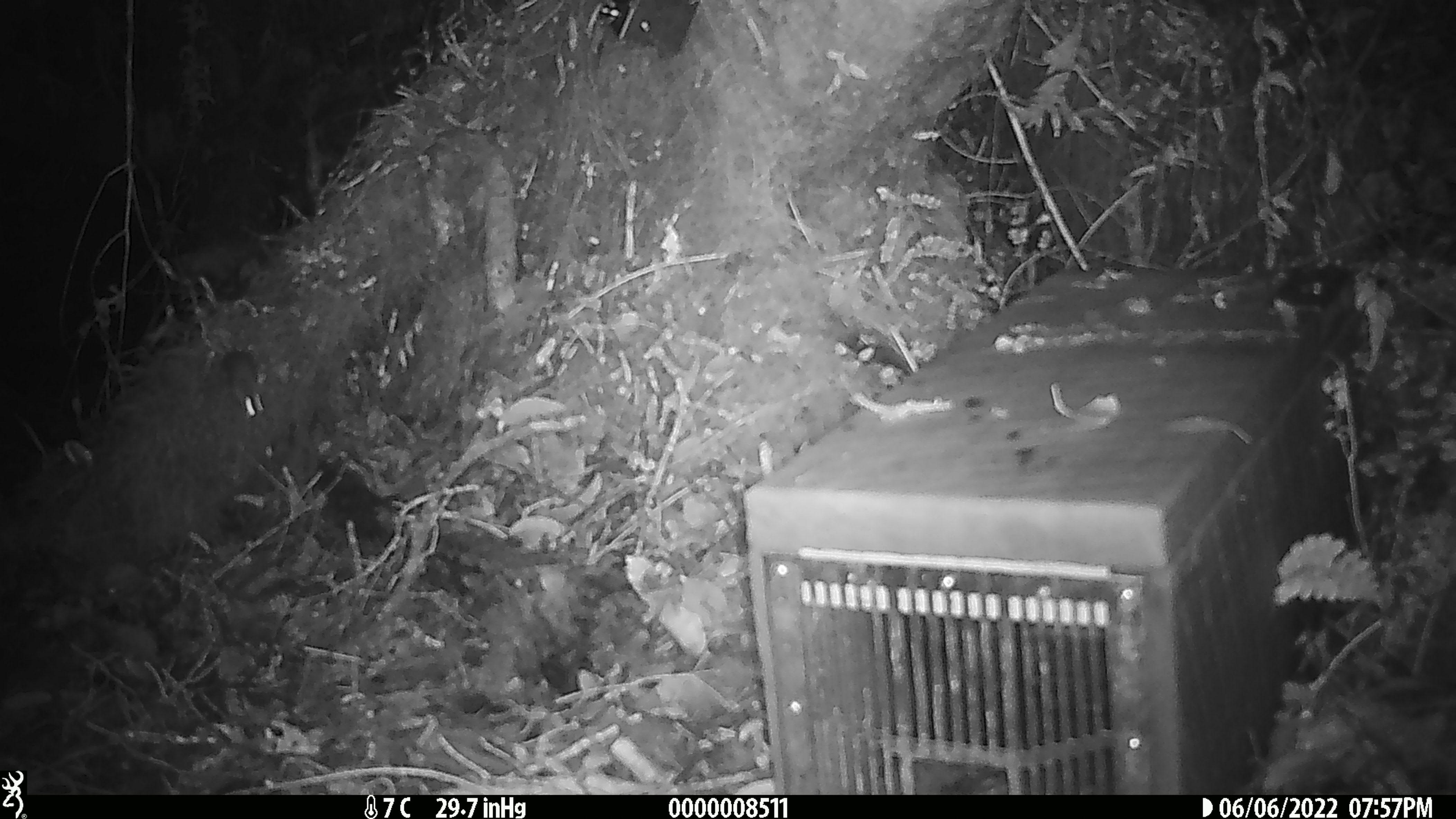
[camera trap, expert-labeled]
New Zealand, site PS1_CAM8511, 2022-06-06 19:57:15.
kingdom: Animalia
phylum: Chordata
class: Mammalia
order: Rodentia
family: Muridae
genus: Mus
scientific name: Mus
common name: mouse